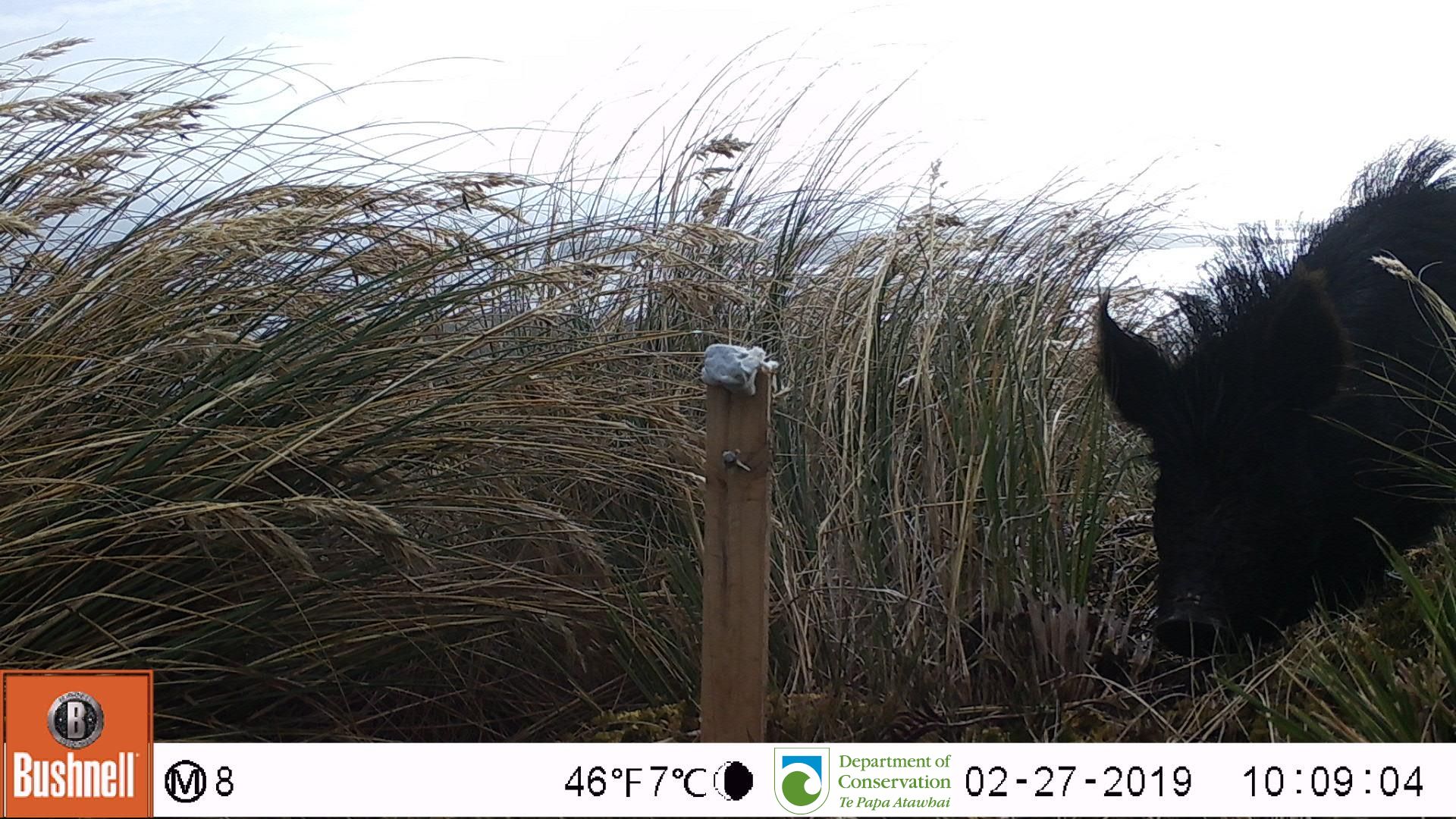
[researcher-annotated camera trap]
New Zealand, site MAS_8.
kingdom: Animalia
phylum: Chordata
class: Mammalia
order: Artiodactyla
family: Suidae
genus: Sus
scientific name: Sus scrofa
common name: pig